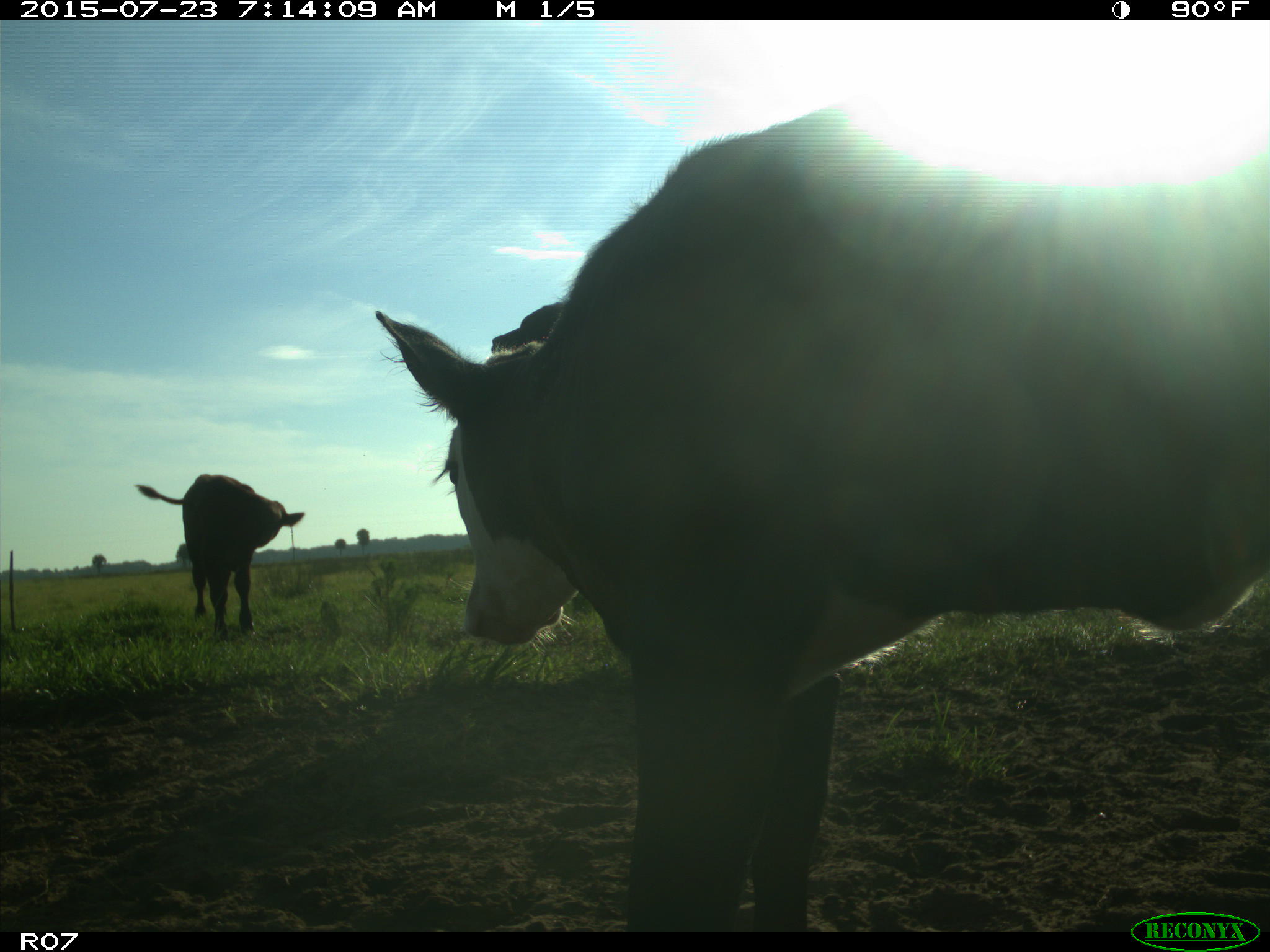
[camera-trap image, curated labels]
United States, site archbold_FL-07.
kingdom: Animalia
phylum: Chordata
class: Mammalia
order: Artiodactyla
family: Bovidae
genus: Bos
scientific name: Bos taurus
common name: domestic cow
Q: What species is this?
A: Bos taurus (domestic cow).